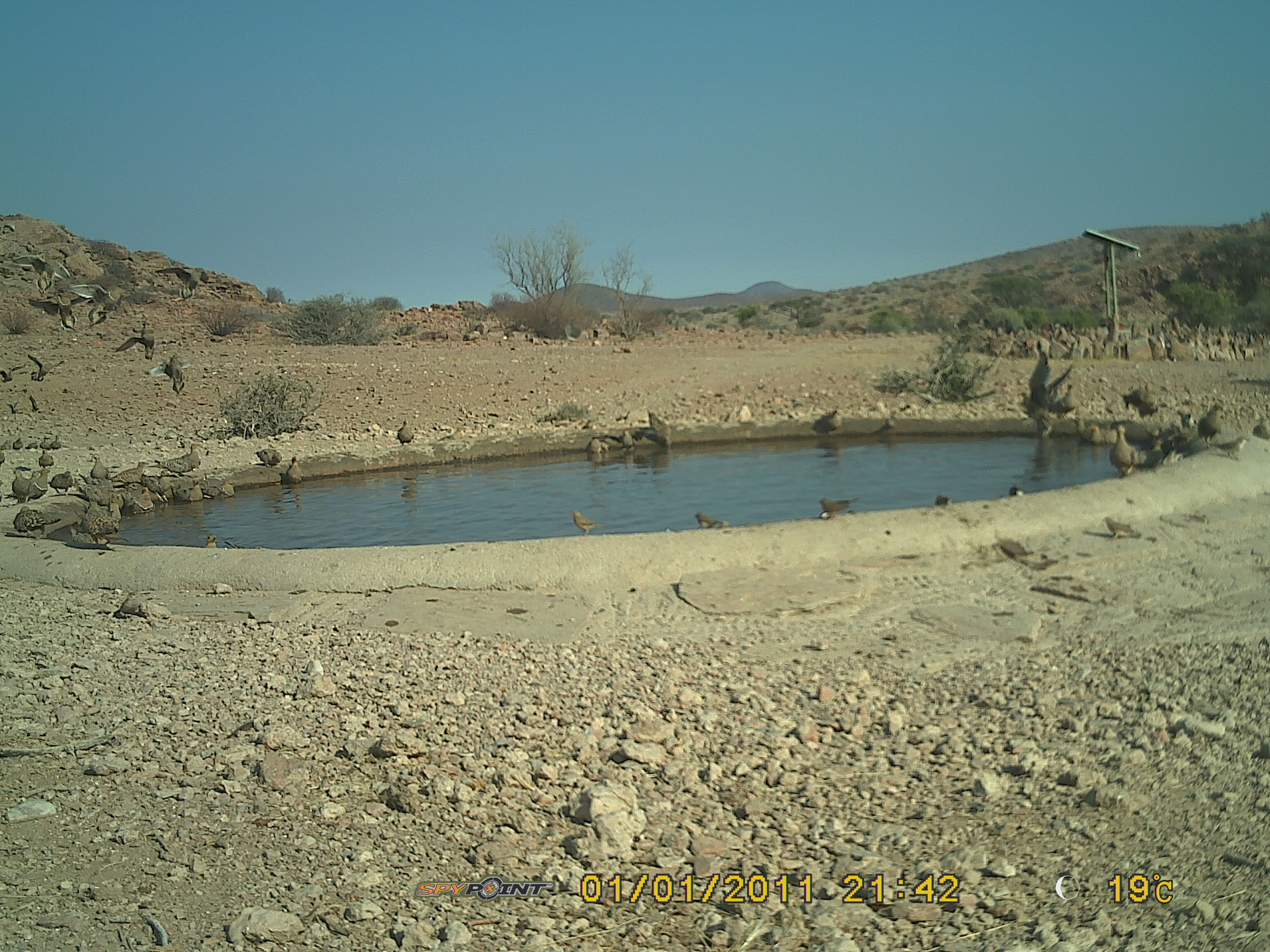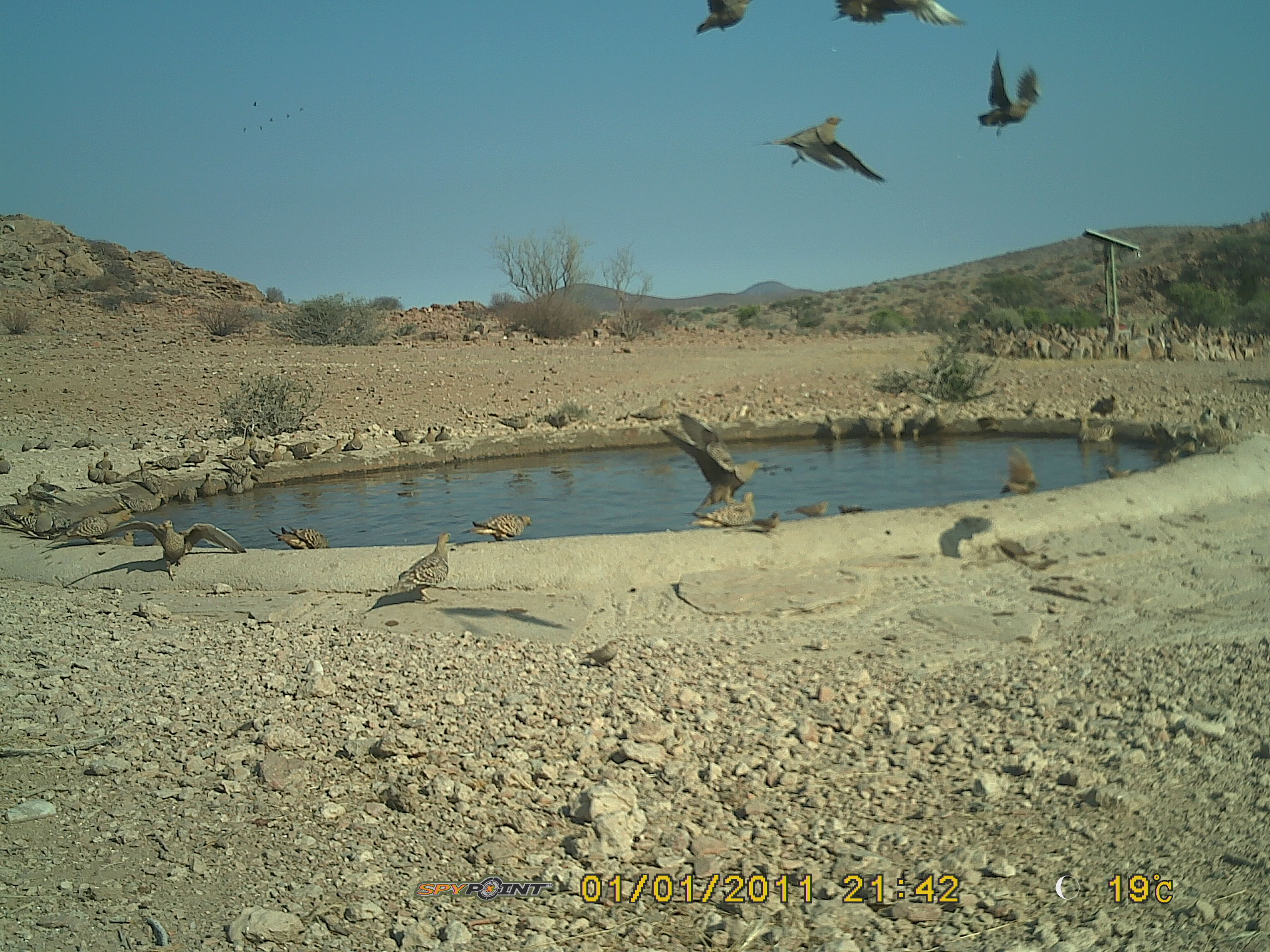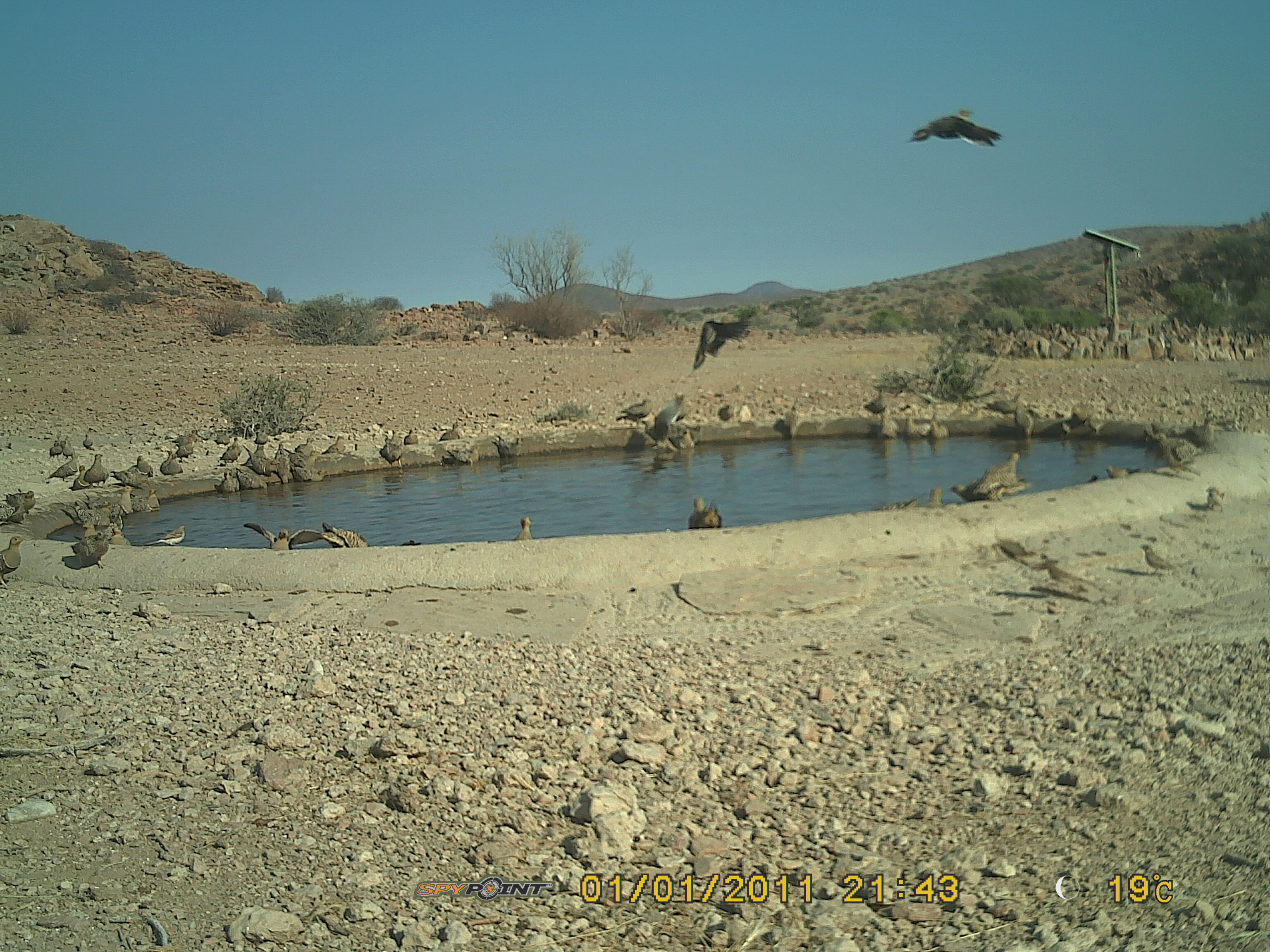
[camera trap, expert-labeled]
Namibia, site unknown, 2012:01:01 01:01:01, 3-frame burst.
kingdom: Animalia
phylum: Chordata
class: Aves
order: Pterocliformes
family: Pteroclidae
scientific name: Pteroclidae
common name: sandgrouse